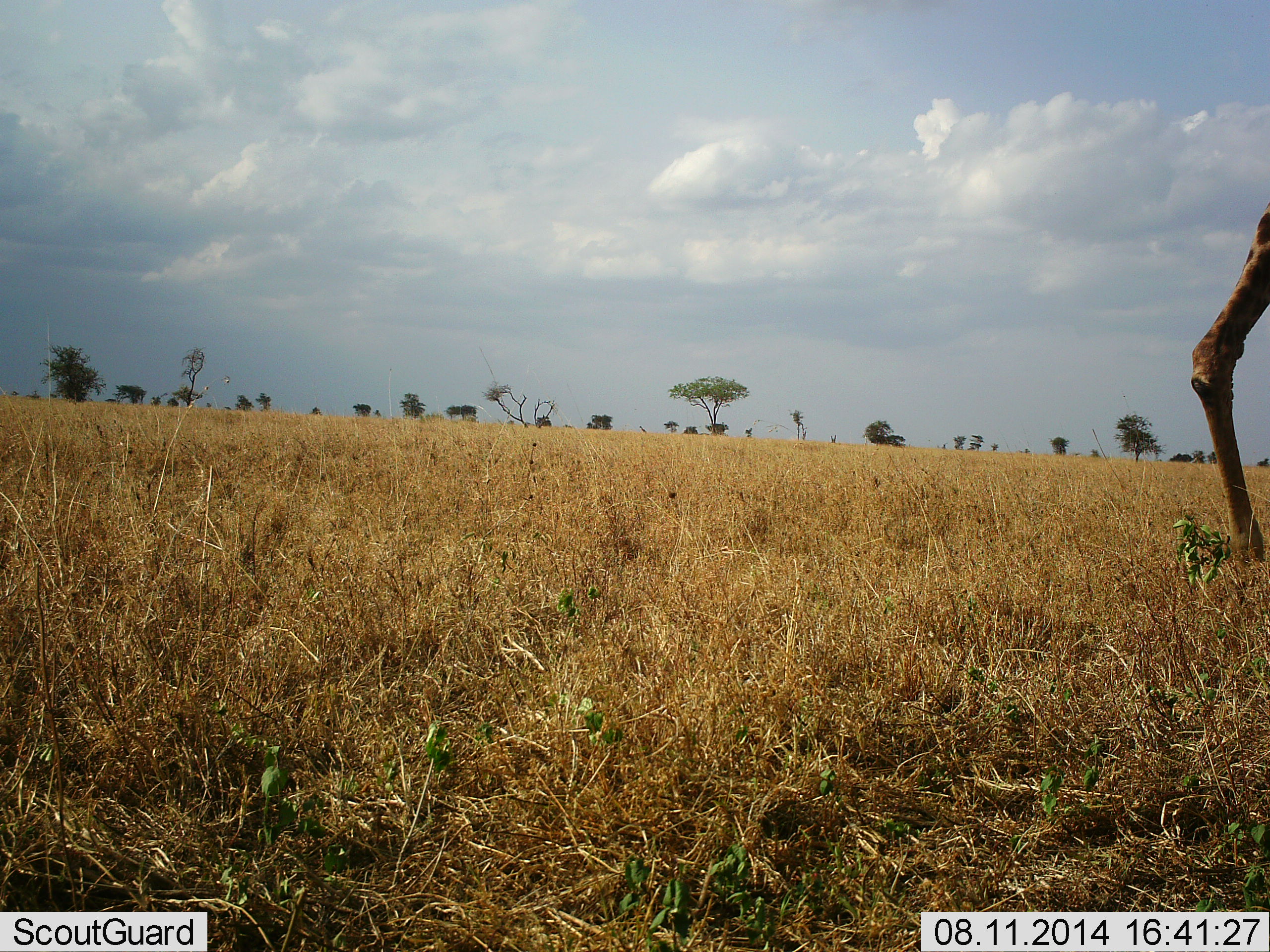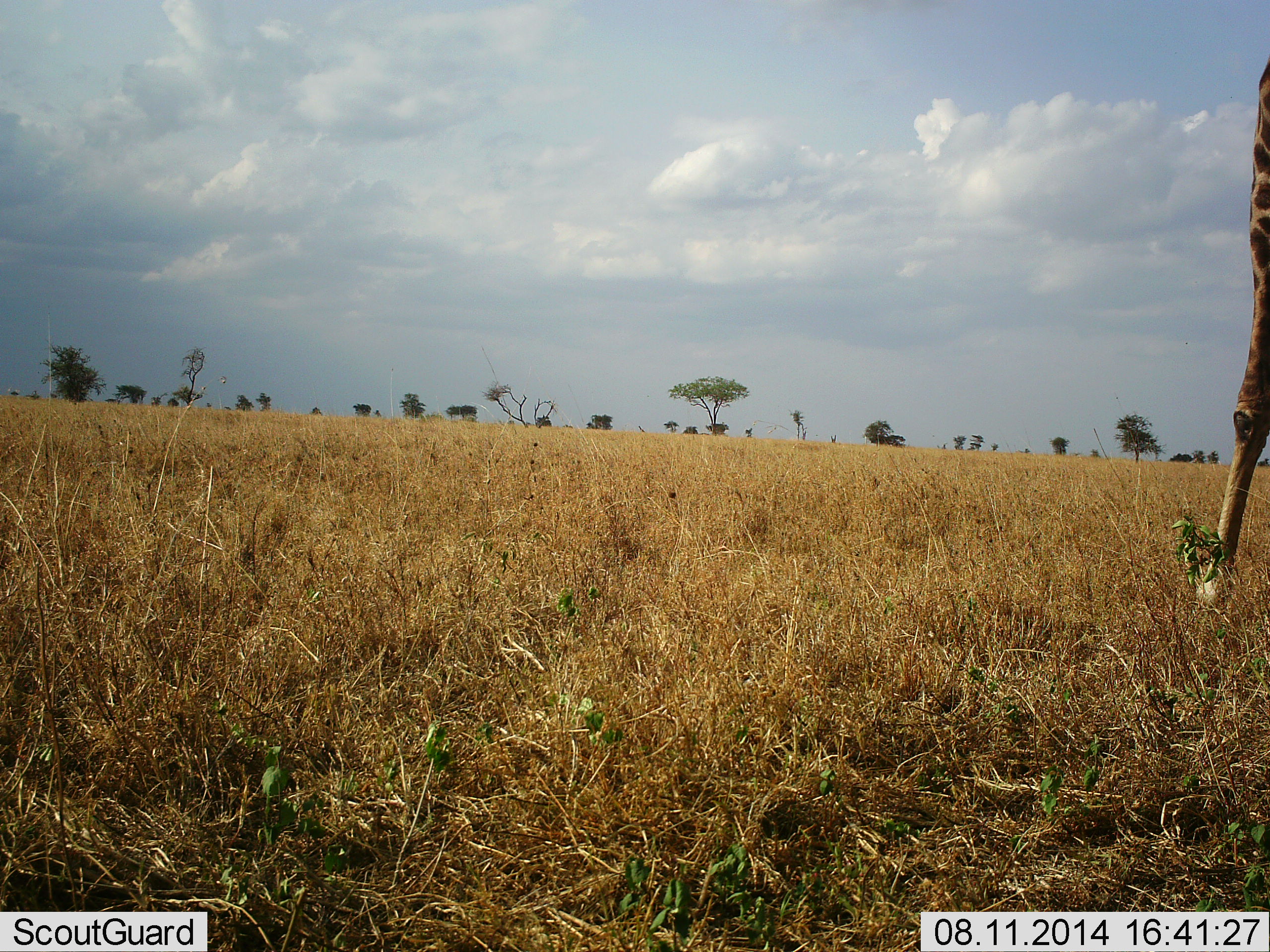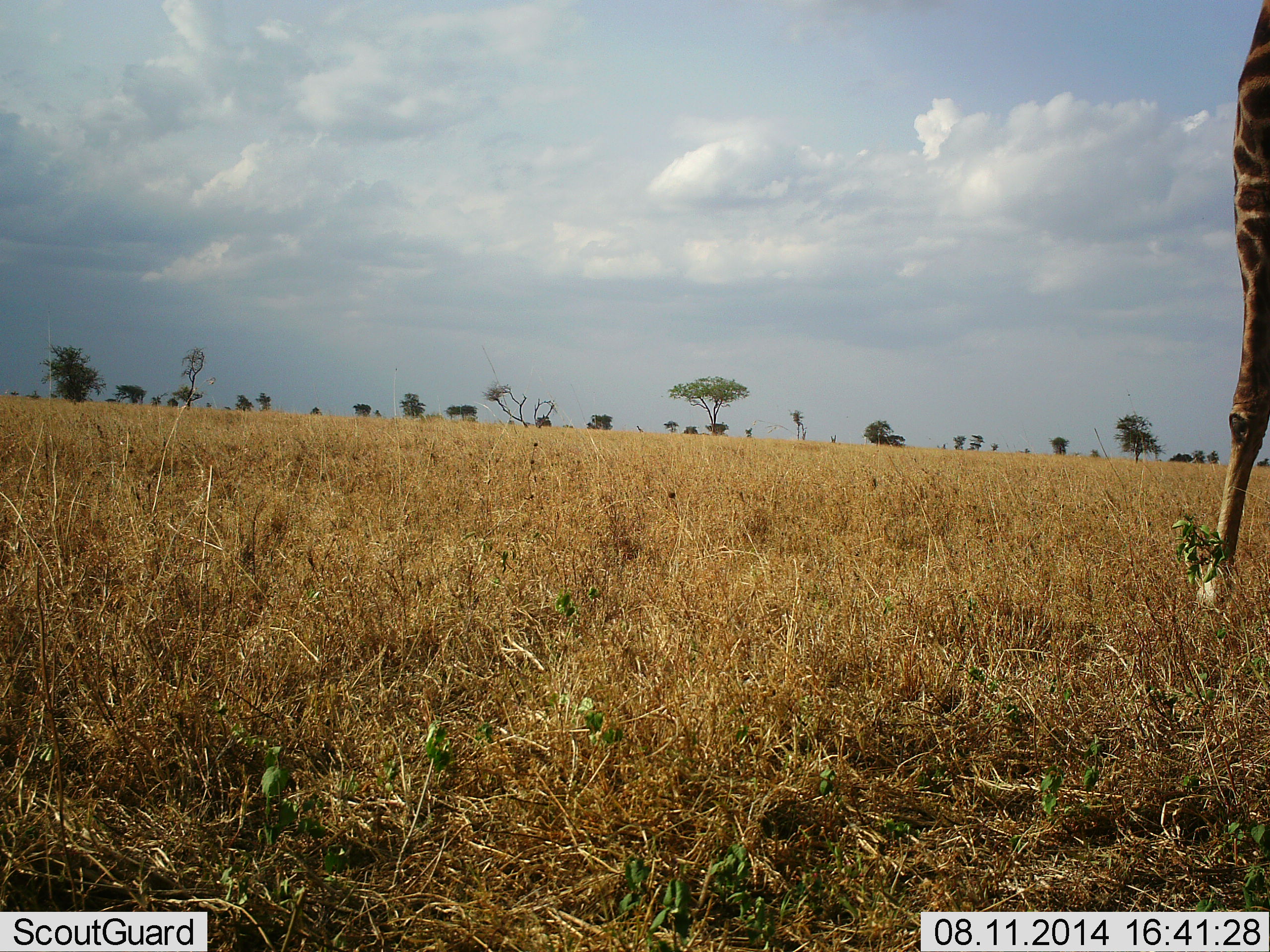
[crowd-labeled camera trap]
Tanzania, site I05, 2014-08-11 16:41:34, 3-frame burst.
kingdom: Animalia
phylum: Chordata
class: Mammalia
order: Artiodactyla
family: Giraffidae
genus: Giraffa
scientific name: Giraffa camelopardalis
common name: giraffe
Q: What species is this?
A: Giraffe (Giraffa camelopardalis).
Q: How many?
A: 1.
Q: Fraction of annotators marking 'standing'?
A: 40%.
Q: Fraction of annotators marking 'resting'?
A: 0%.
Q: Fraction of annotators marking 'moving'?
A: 60%.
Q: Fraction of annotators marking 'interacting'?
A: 0%.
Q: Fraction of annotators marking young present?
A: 0%.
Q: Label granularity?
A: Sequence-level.